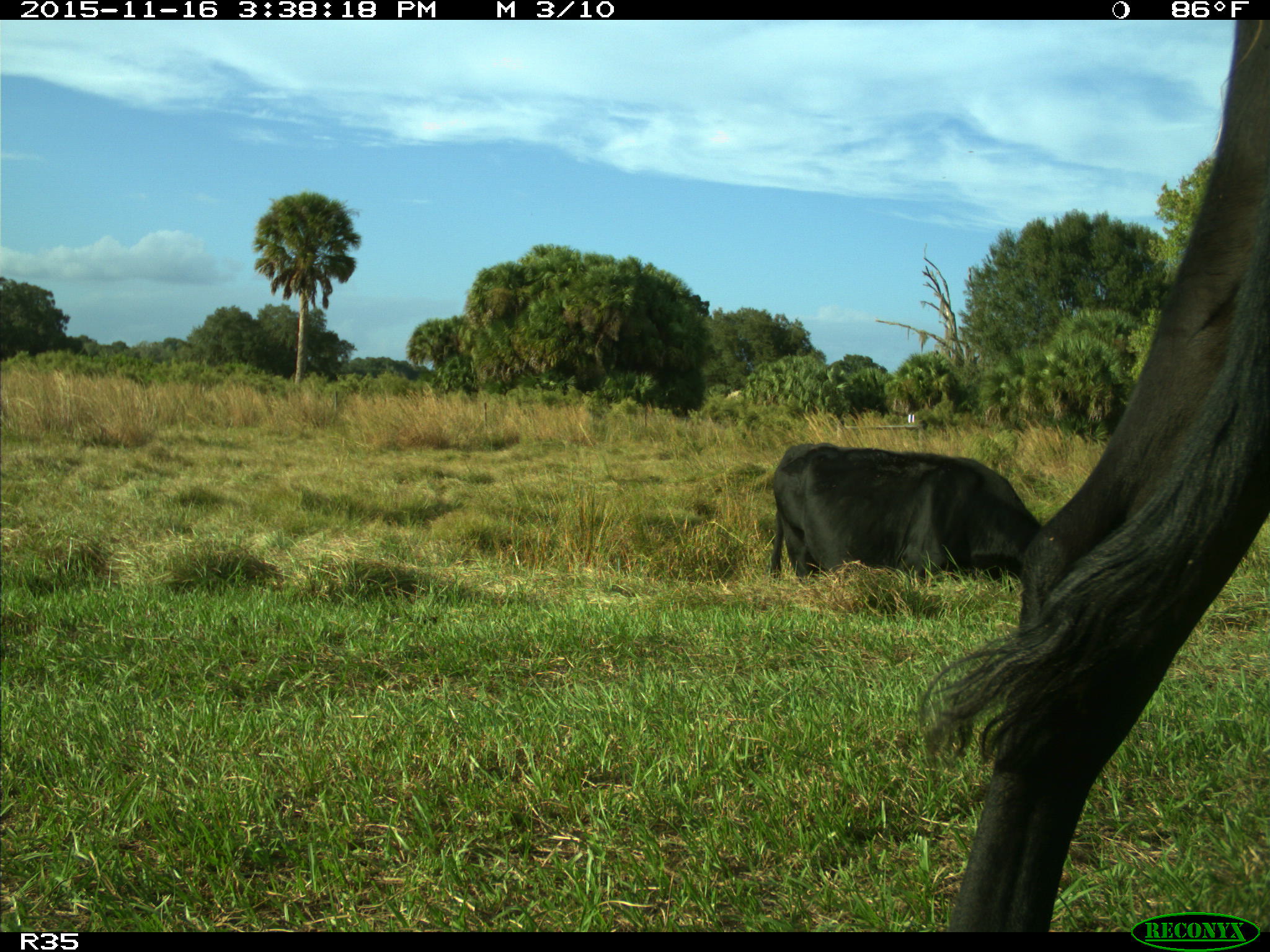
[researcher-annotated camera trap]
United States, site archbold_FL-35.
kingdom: Animalia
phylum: Chordata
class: Mammalia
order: Artiodactyla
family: Bovidae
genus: Bos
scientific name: Bos taurus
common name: domestic cow